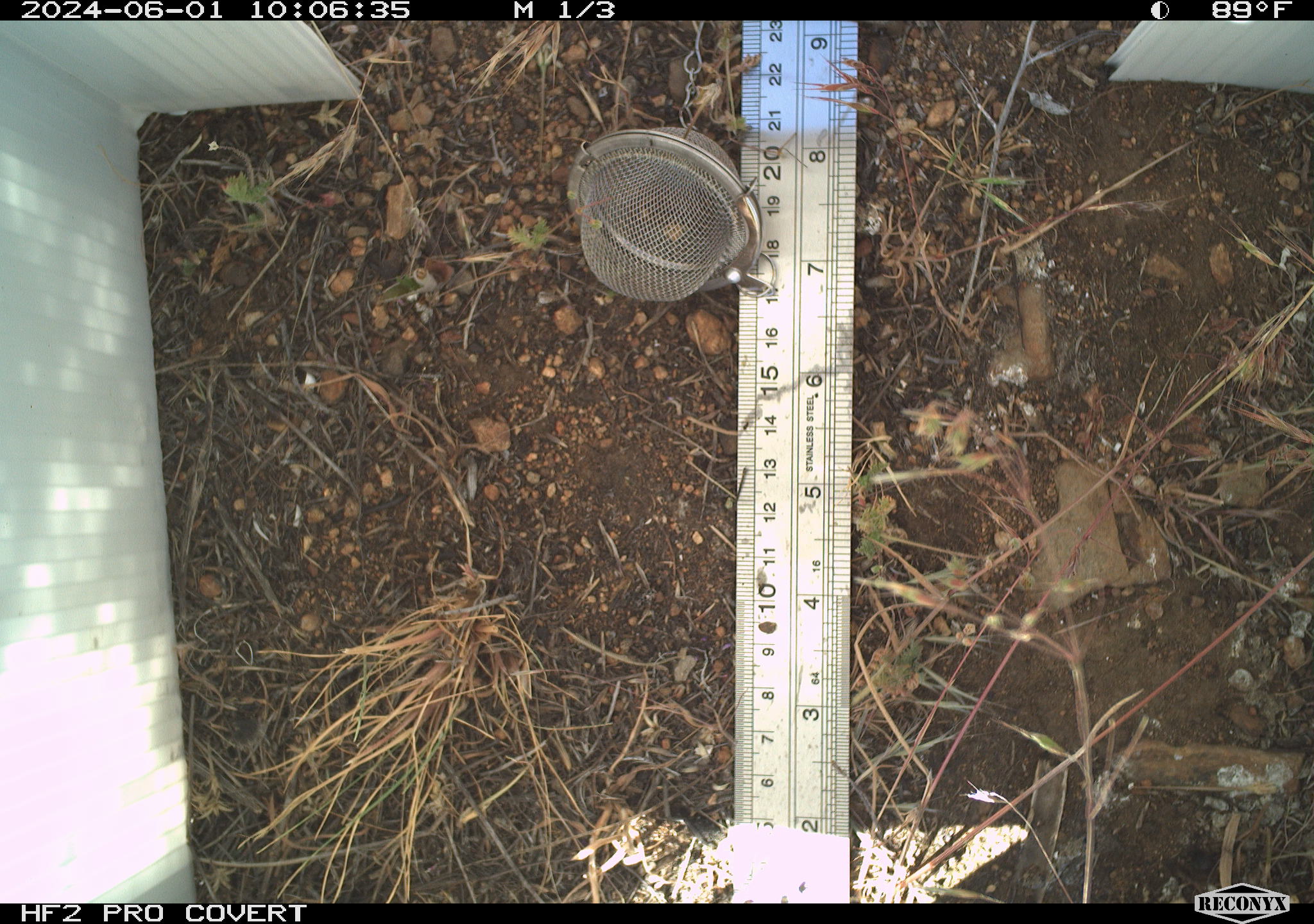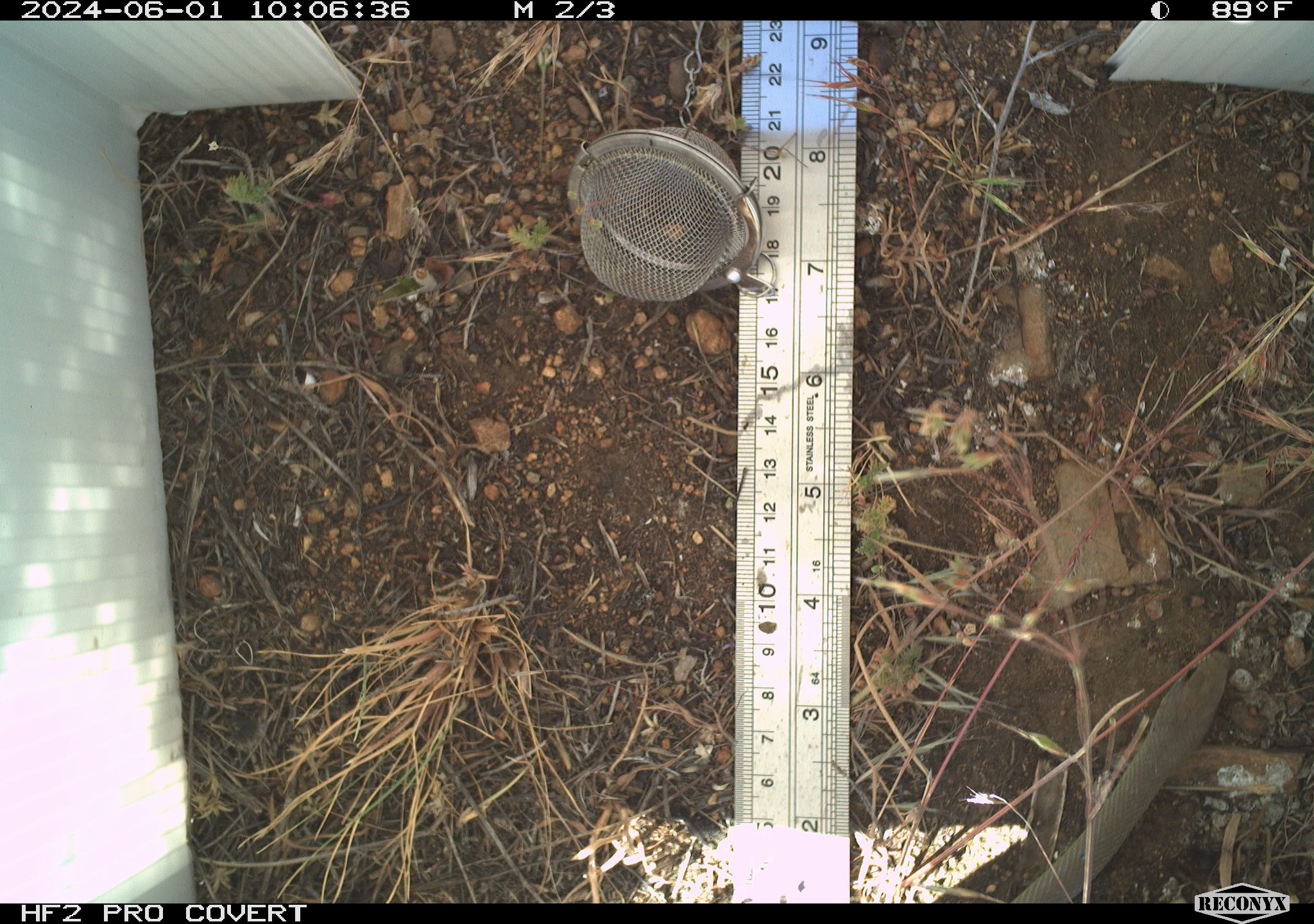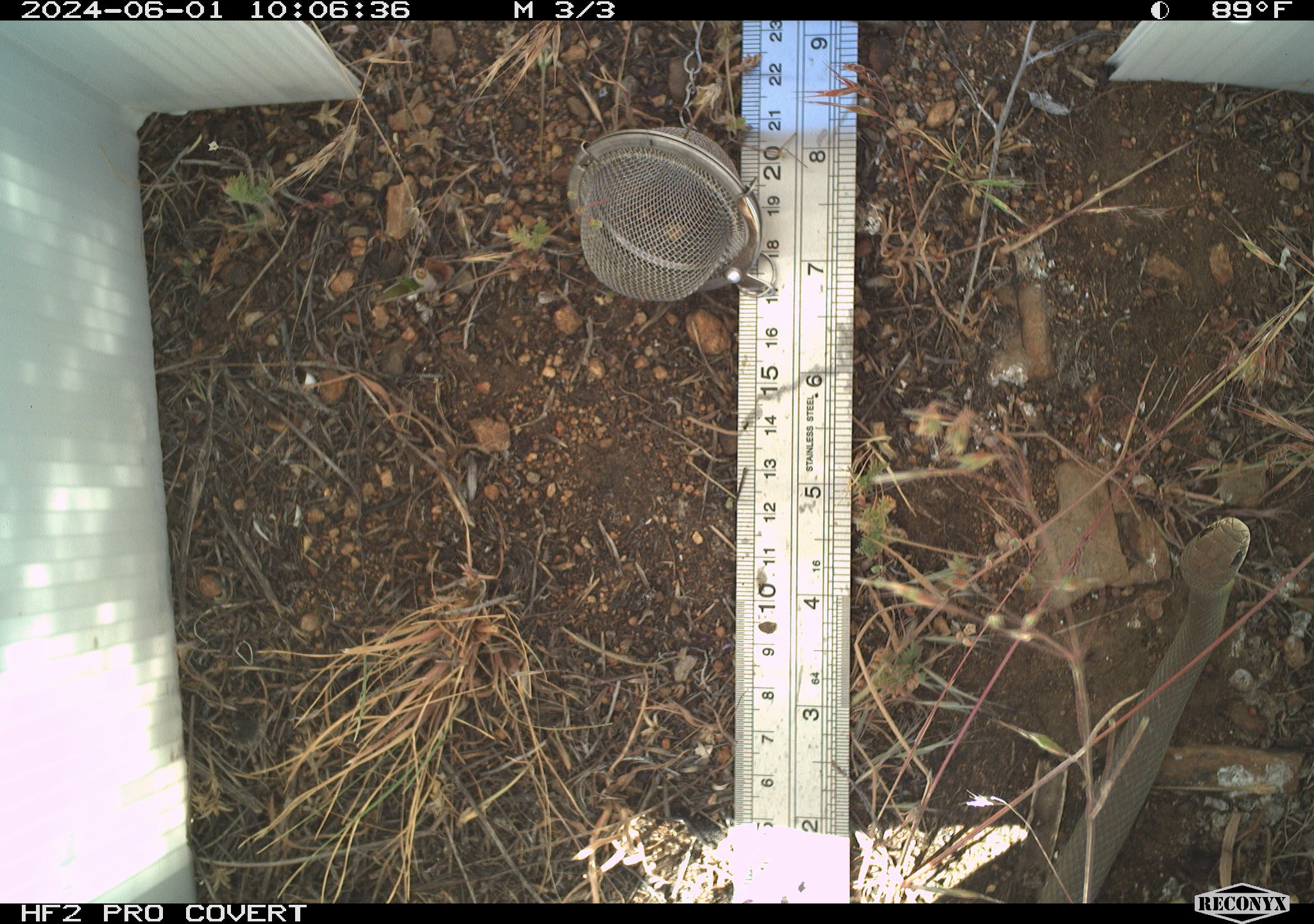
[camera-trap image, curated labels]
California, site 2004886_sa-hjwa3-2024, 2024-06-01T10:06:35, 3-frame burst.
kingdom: Animalia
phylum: Chordata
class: Reptilia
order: Squamata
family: Colubridae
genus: Coluber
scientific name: Coluber constrictor mormon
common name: western yellow-bellied racer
Western yellow-bellied racer (Coluber constrictor mormon).